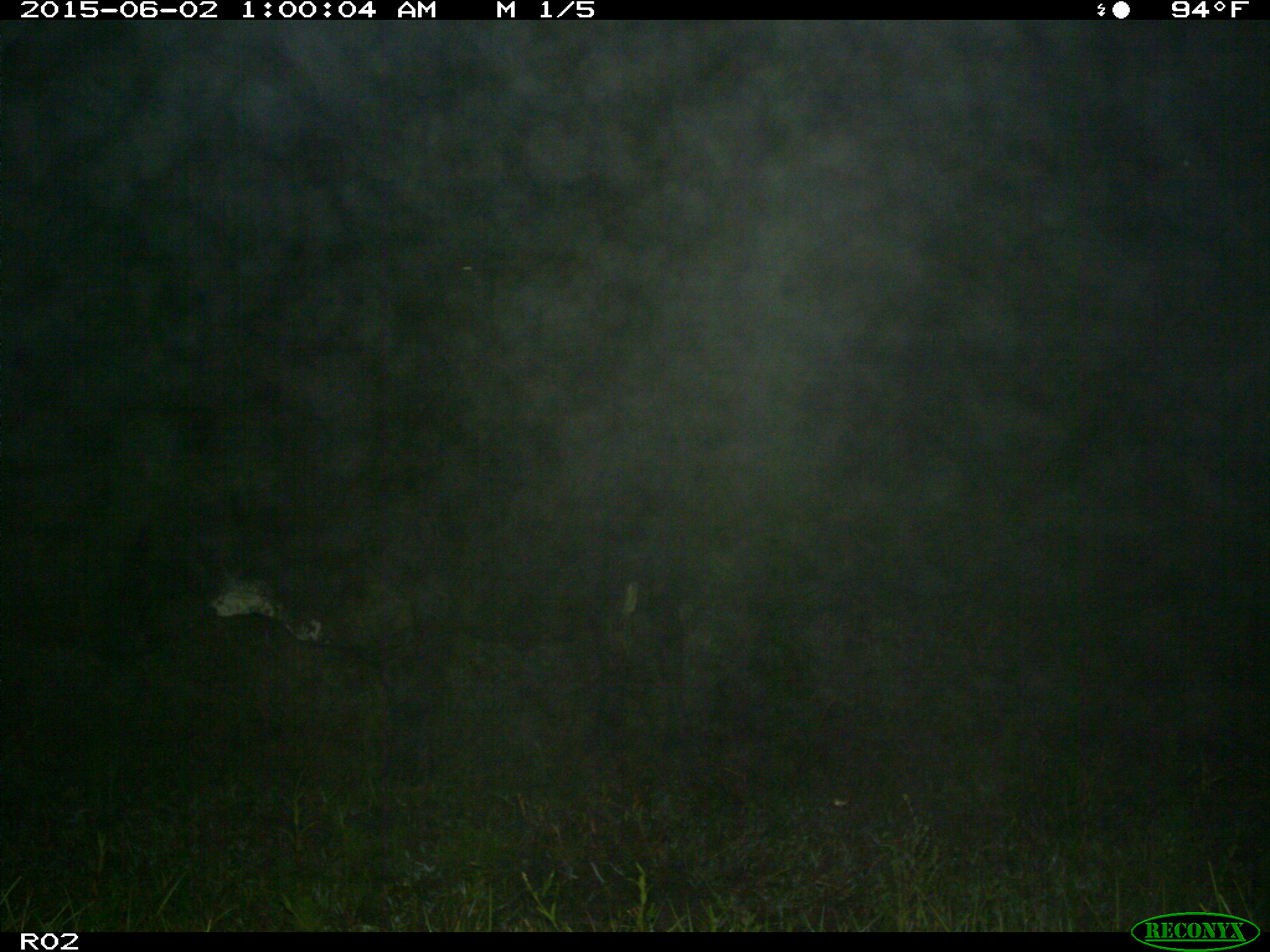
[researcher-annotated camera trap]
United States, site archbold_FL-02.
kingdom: Animalia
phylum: Chordata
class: Mammalia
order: Artiodactyla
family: Bovidae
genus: Bos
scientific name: Bos taurus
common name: domestic cow